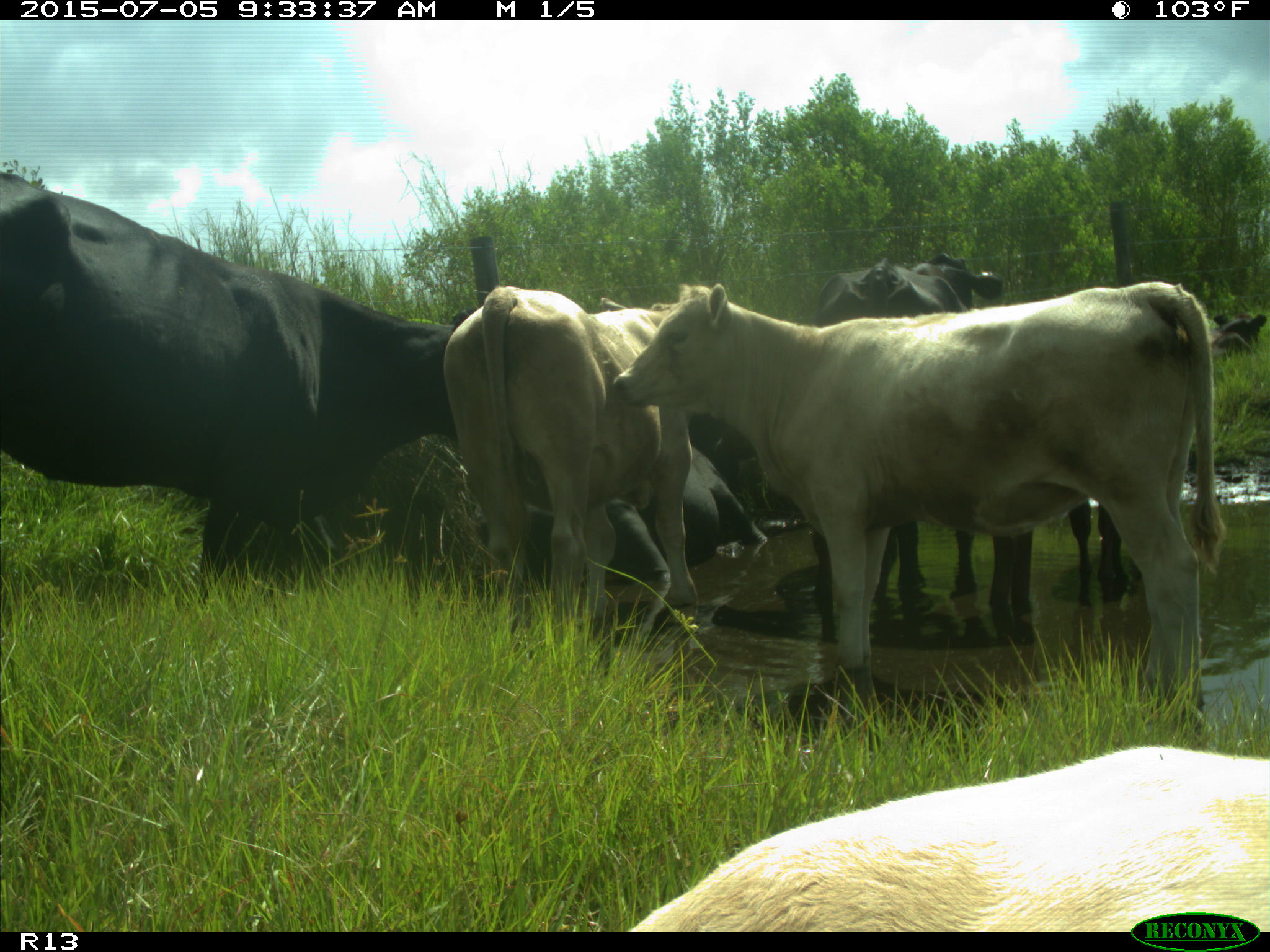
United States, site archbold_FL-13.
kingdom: Animalia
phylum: Chordata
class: Mammalia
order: Artiodactyla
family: Bovidae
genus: Bos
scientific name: Bos taurus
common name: domestic cow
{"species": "Bos taurus (domestic cow)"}